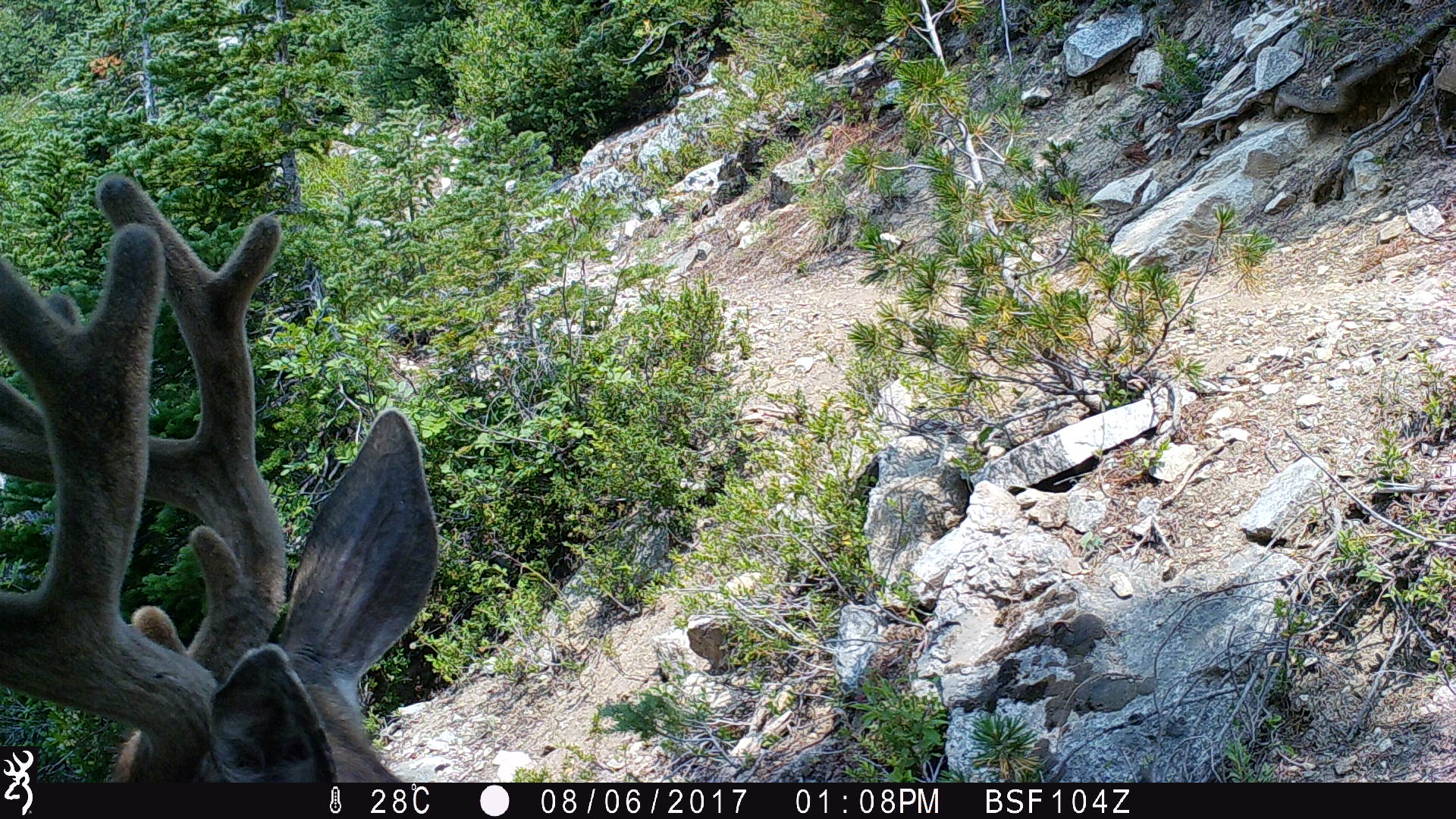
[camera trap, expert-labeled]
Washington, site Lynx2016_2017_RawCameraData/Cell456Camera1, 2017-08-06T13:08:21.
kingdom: Animalia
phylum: Chordata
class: Mammalia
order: Artiodactyla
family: Cervidae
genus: Odocoileus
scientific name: Odocoileus hemionus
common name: mule deer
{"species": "Odocoileus hemionus (mule deer)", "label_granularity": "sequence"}